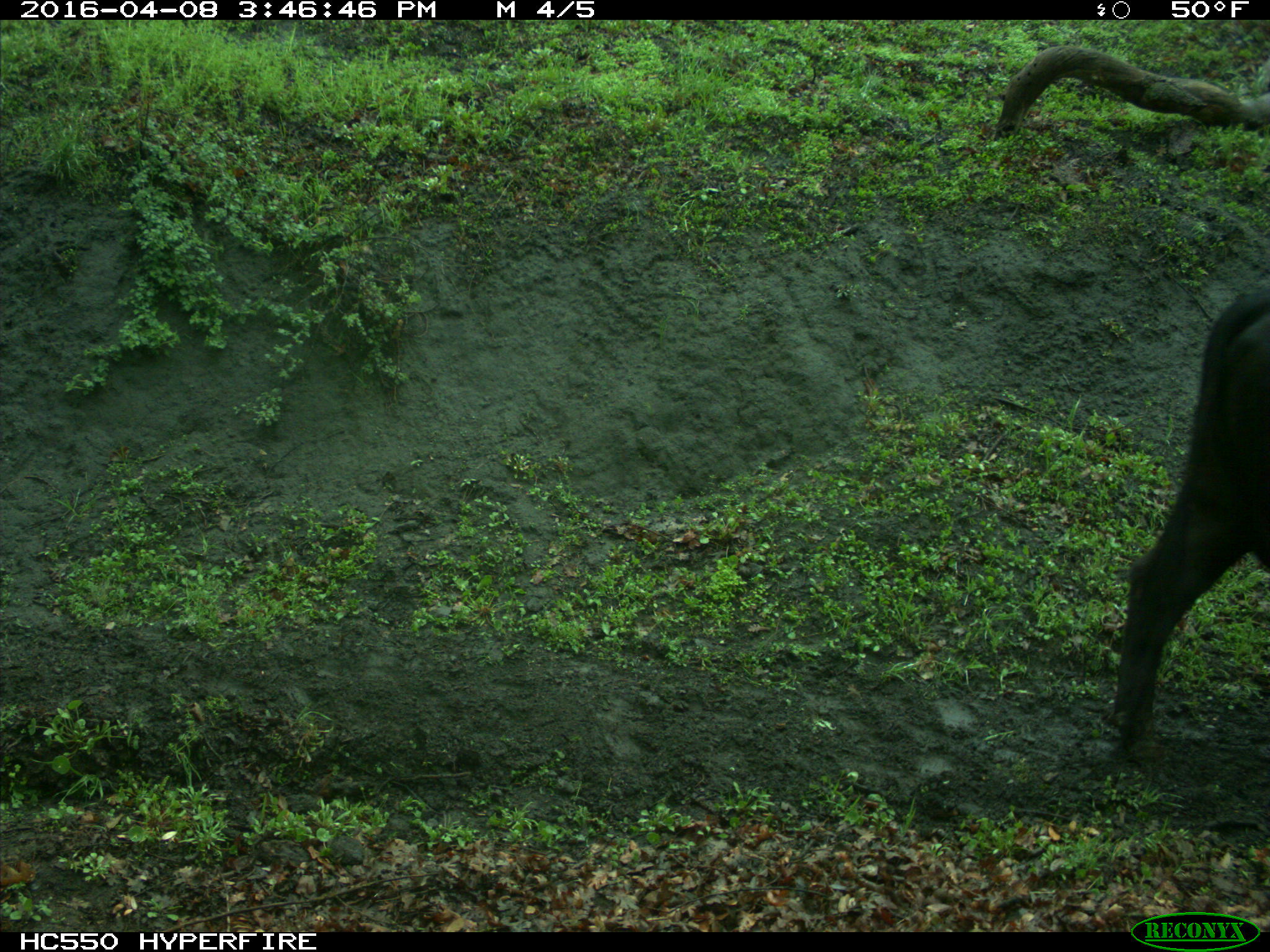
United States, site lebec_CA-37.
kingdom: Animalia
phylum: Chordata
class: Mammalia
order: Artiodactyla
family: Bovidae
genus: Bos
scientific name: Bos taurus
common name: domestic cow